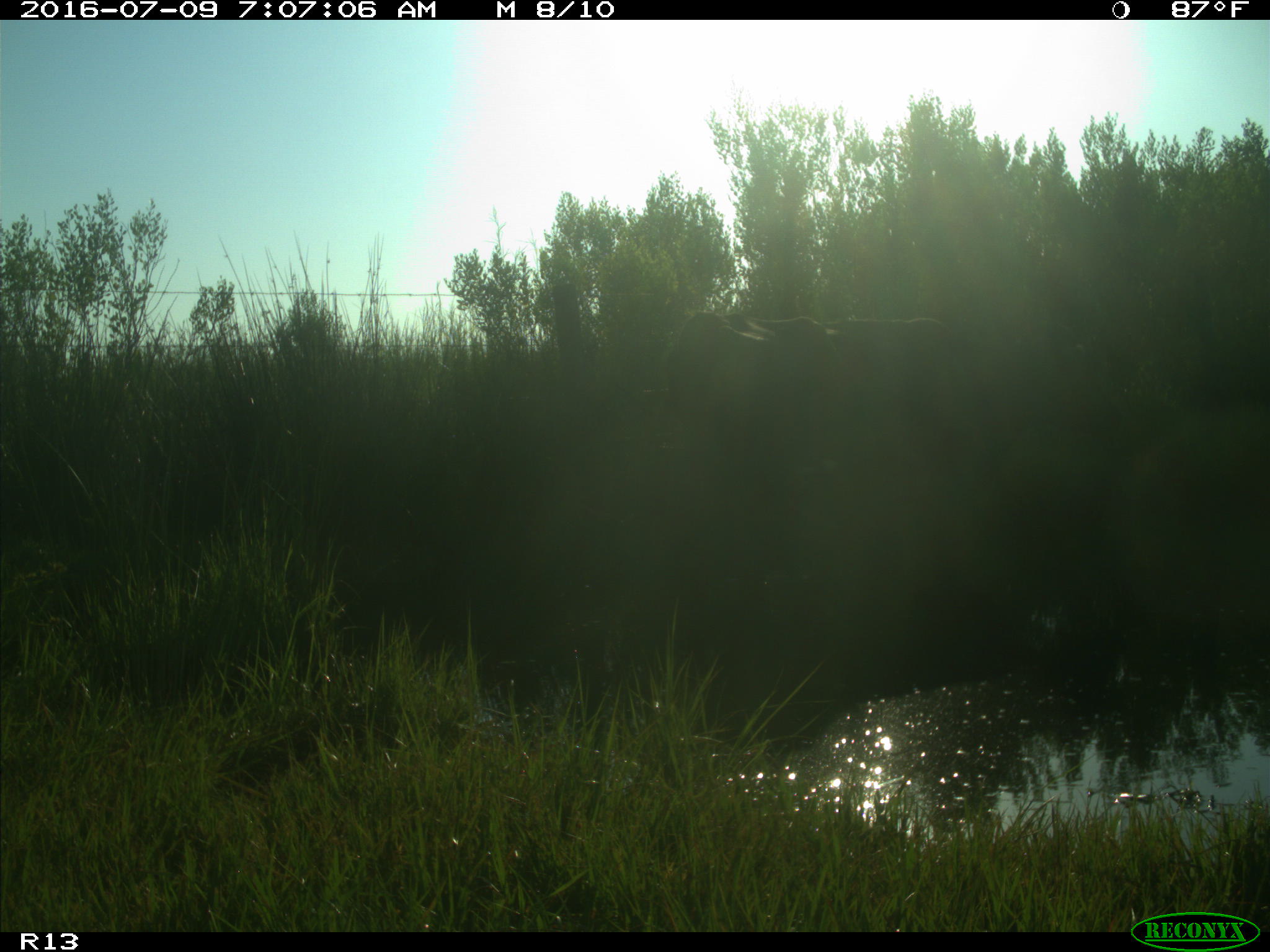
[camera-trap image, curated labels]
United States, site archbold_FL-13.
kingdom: Animalia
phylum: Chordata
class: Mammalia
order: Artiodactyla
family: Bovidae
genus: Bos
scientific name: Bos taurus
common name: domestic cow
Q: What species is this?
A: Bos taurus (domestic cow).